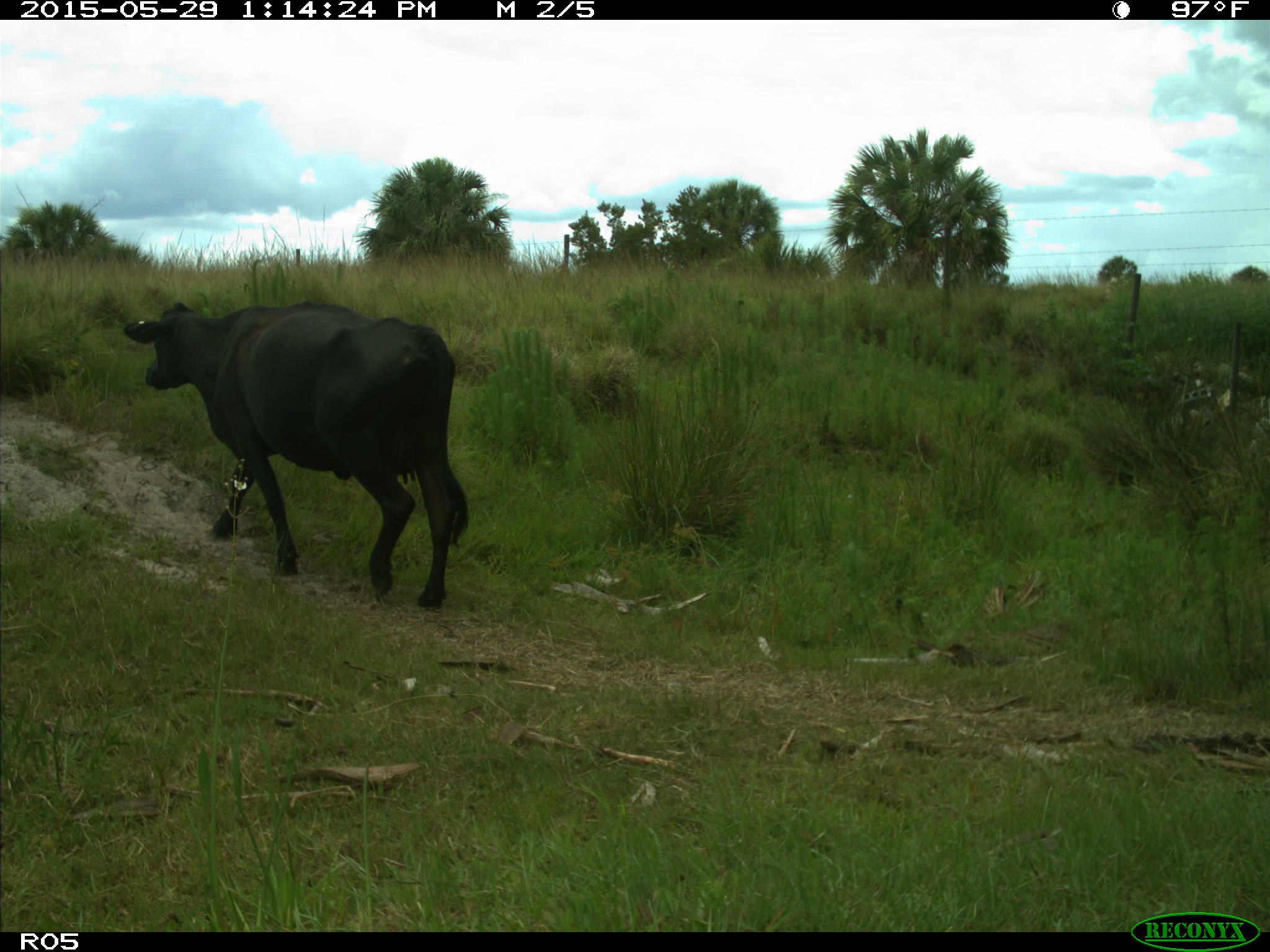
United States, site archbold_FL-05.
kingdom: Animalia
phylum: Chordata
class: Mammalia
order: Artiodactyla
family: Bovidae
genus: Bos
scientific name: Bos taurus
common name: domestic cow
Bos taurus (domestic cow).